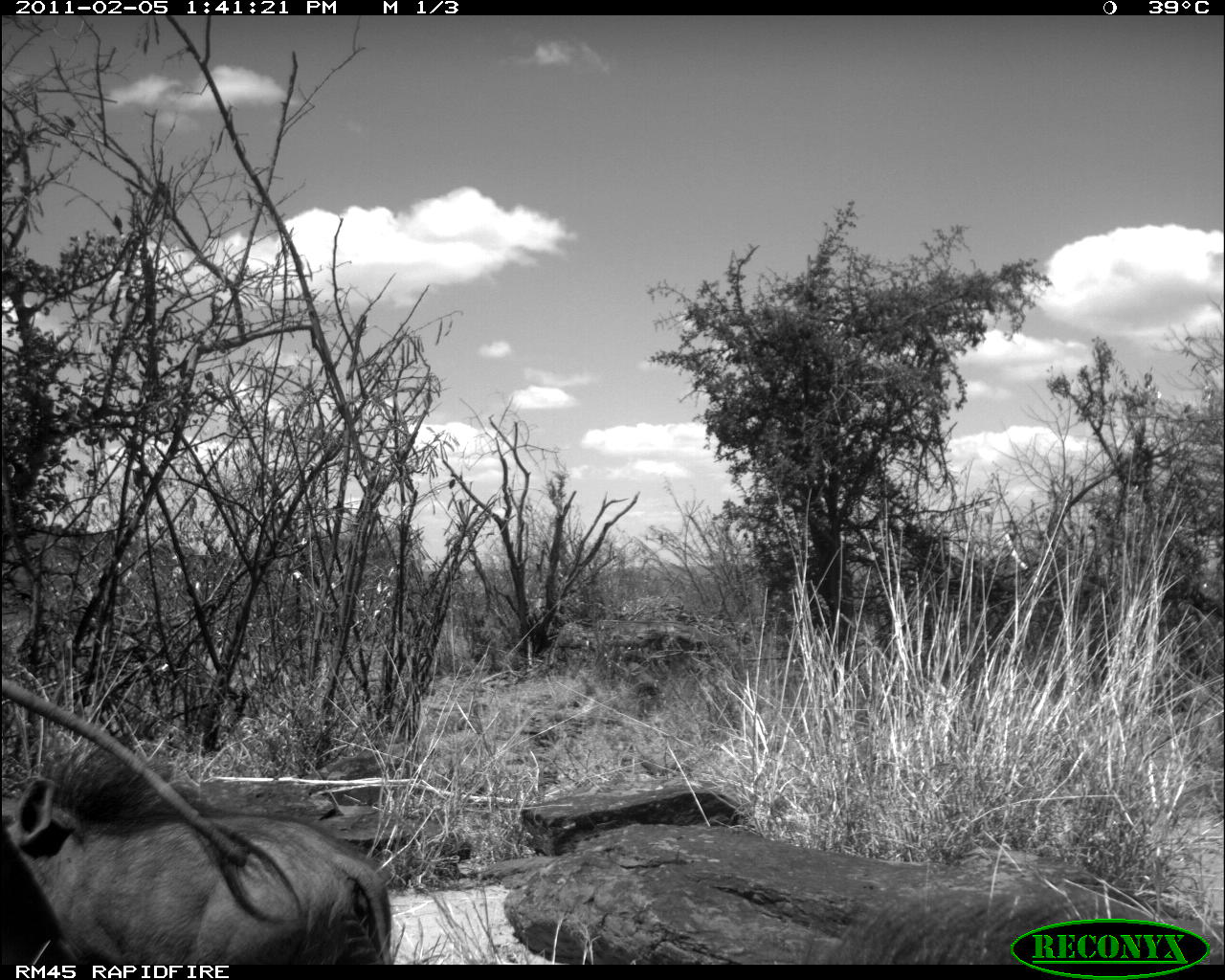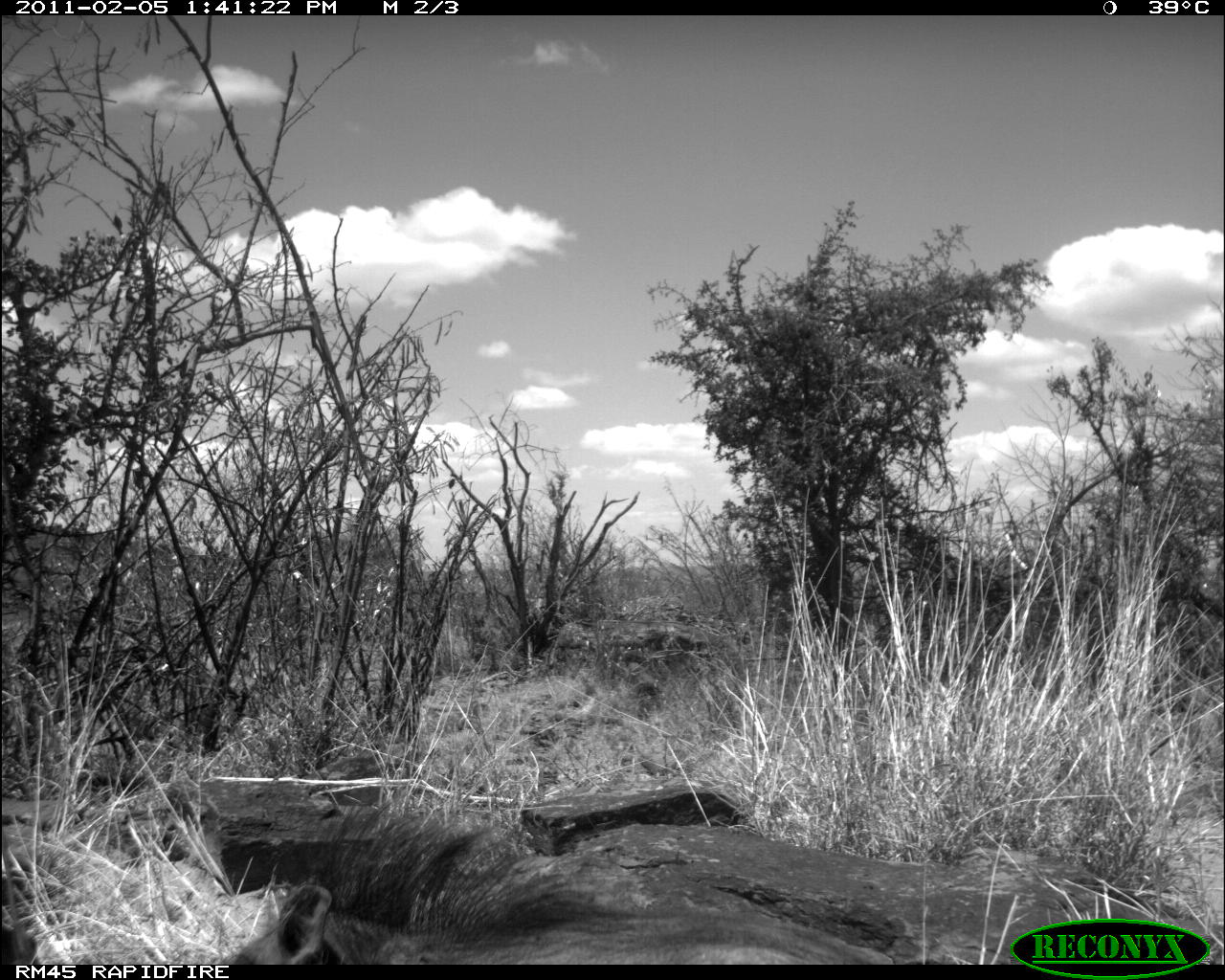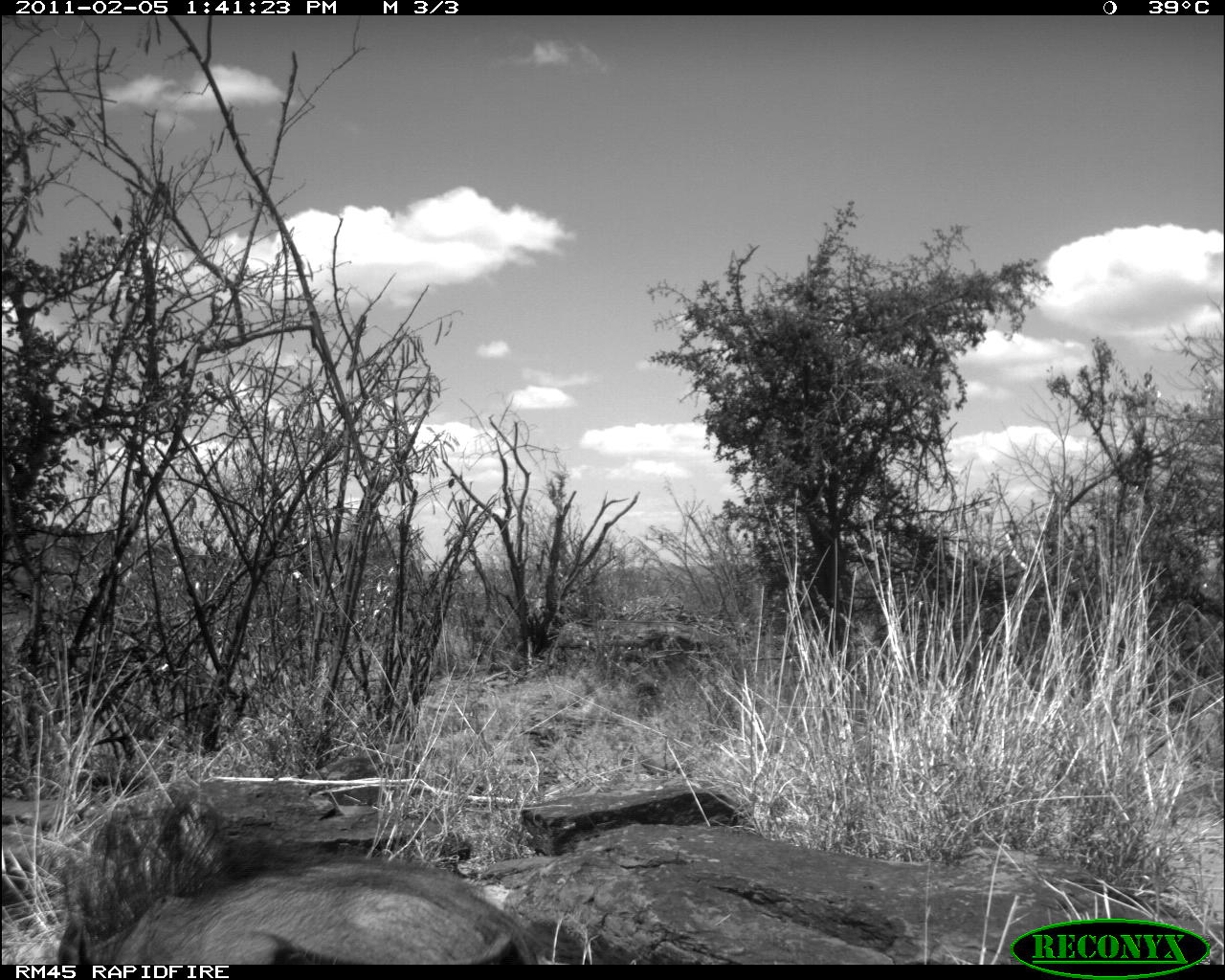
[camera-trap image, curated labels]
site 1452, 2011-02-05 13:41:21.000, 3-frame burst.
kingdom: Animalia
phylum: Chordata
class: Mammalia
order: Artiodactyla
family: Suidae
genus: Phacochoerus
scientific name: Phacochoerus africanus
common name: common warthog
Phacochoerus africanus (common warthog), count 1.